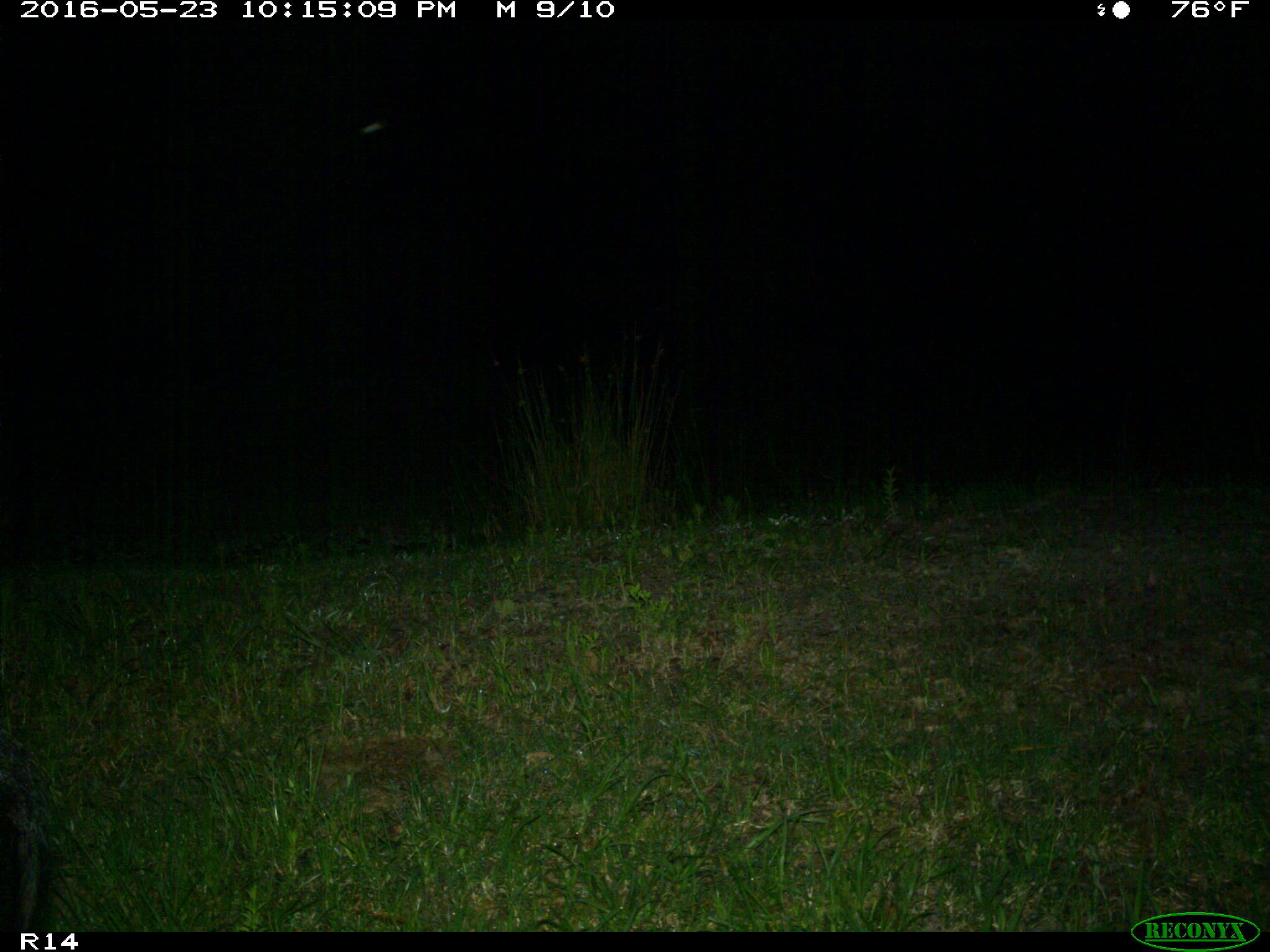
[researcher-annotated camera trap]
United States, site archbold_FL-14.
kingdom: Animalia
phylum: Chordata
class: Mammalia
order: Artiodactyla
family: Suidae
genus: Sus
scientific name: Sus scrofa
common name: wild boar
Sus scrofa (wild boar).